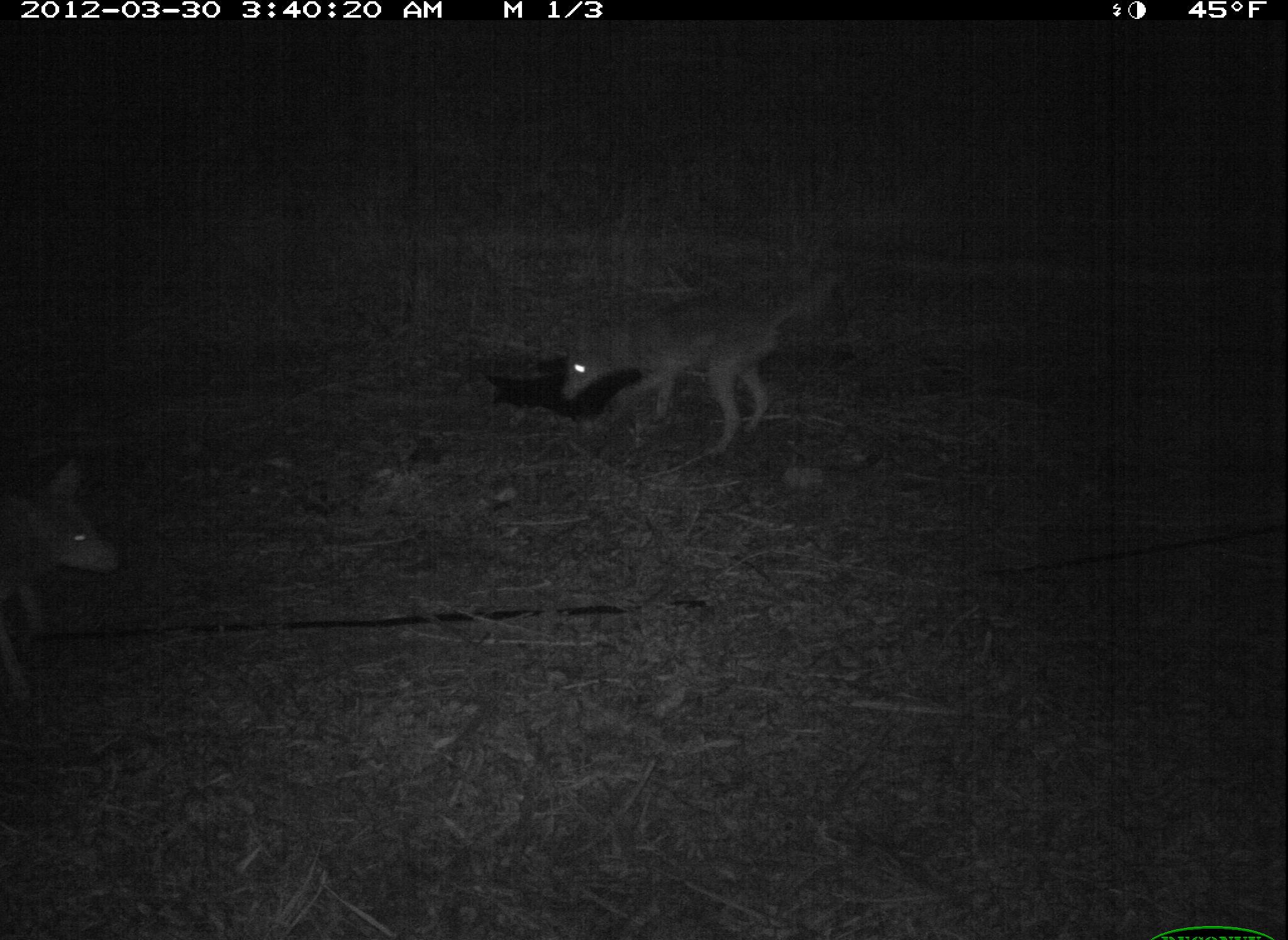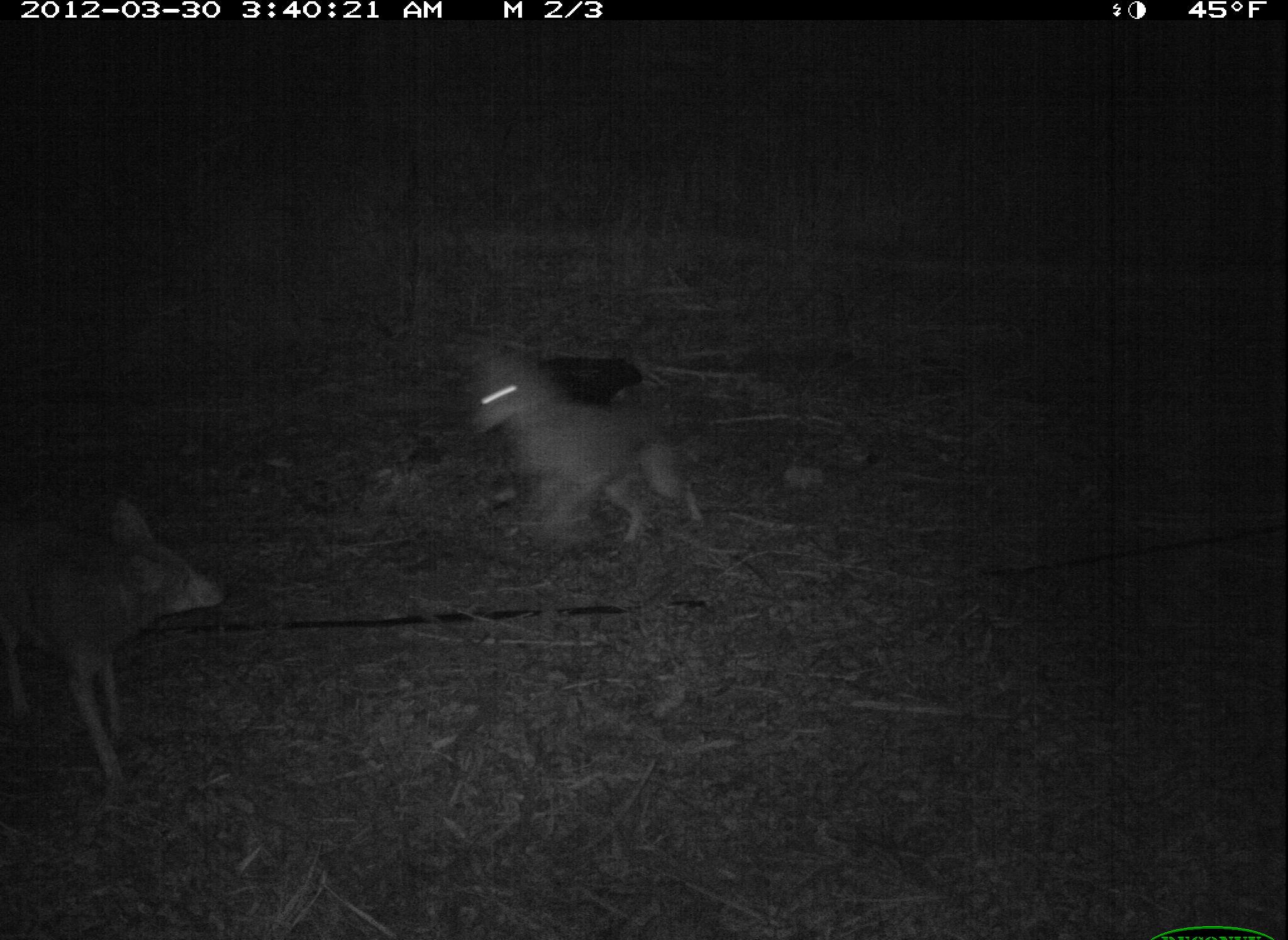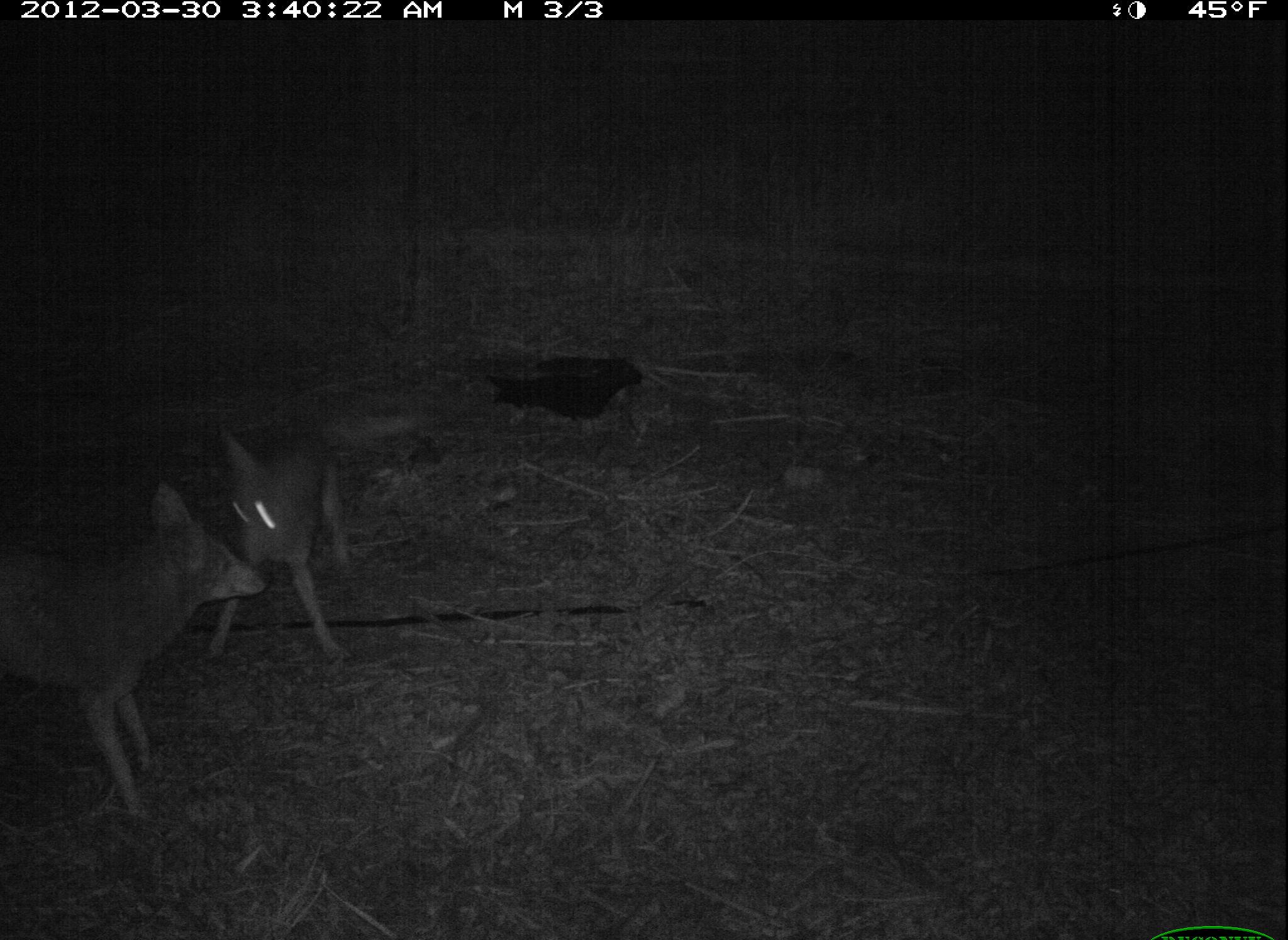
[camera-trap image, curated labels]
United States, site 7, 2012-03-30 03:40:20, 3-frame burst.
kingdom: Animalia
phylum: Chordata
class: Mammalia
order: Carnivora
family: Canidae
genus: Canis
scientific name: Canis latrans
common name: coyote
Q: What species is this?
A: Coyote (Canis latrans).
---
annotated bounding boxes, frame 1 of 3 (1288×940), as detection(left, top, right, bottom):
coyote: detection(515, 264, 845, 456); detection(5, 474, 132, 652)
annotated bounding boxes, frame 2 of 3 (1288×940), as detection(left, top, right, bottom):
coyote: detection(0, 469, 243, 826); detection(465, 344, 727, 582)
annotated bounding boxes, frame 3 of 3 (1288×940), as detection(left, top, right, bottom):
coyote: detection(13, 470, 279, 828); detection(208, 425, 348, 681)